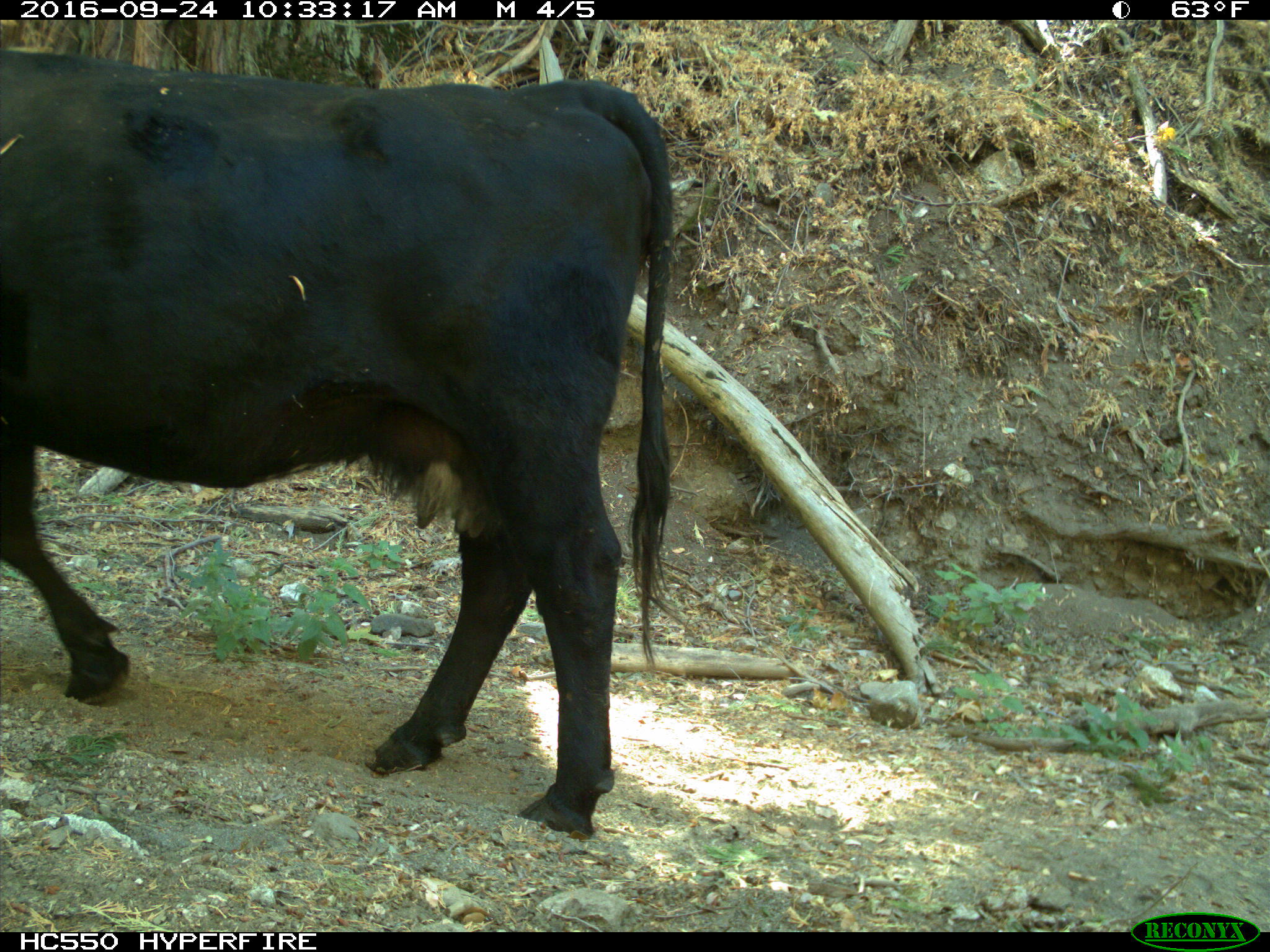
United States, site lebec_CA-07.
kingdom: Animalia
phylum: Chordata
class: Mammalia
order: Artiodactyla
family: Bovidae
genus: Bos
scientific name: Bos taurus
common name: domestic cow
Bos taurus (domestic cow).